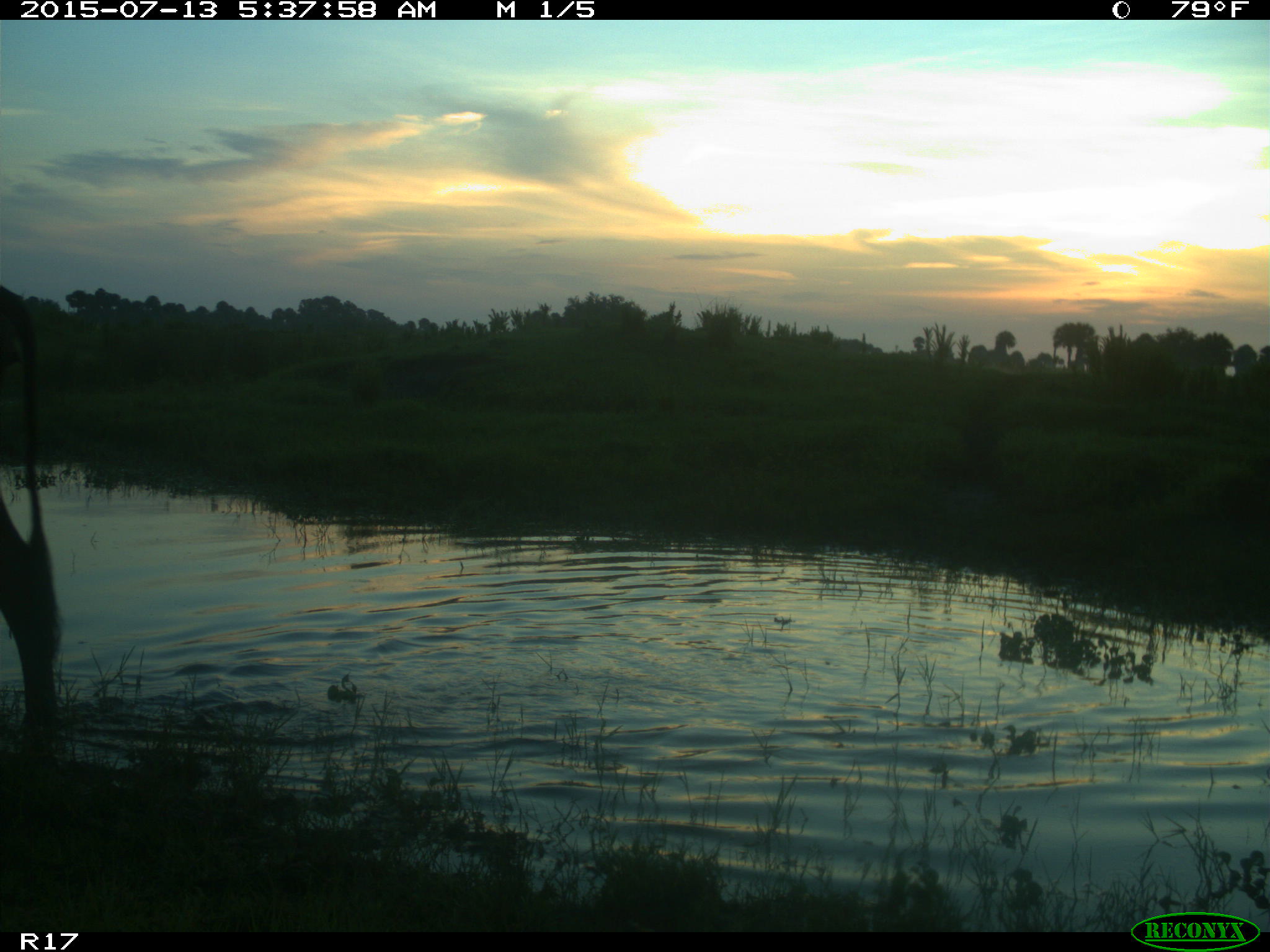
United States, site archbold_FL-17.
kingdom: Animalia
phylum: Chordata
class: Mammalia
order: Artiodactyla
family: Bovidae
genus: Bos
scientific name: Bos taurus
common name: domestic cow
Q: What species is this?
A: Bos taurus (domestic cow).